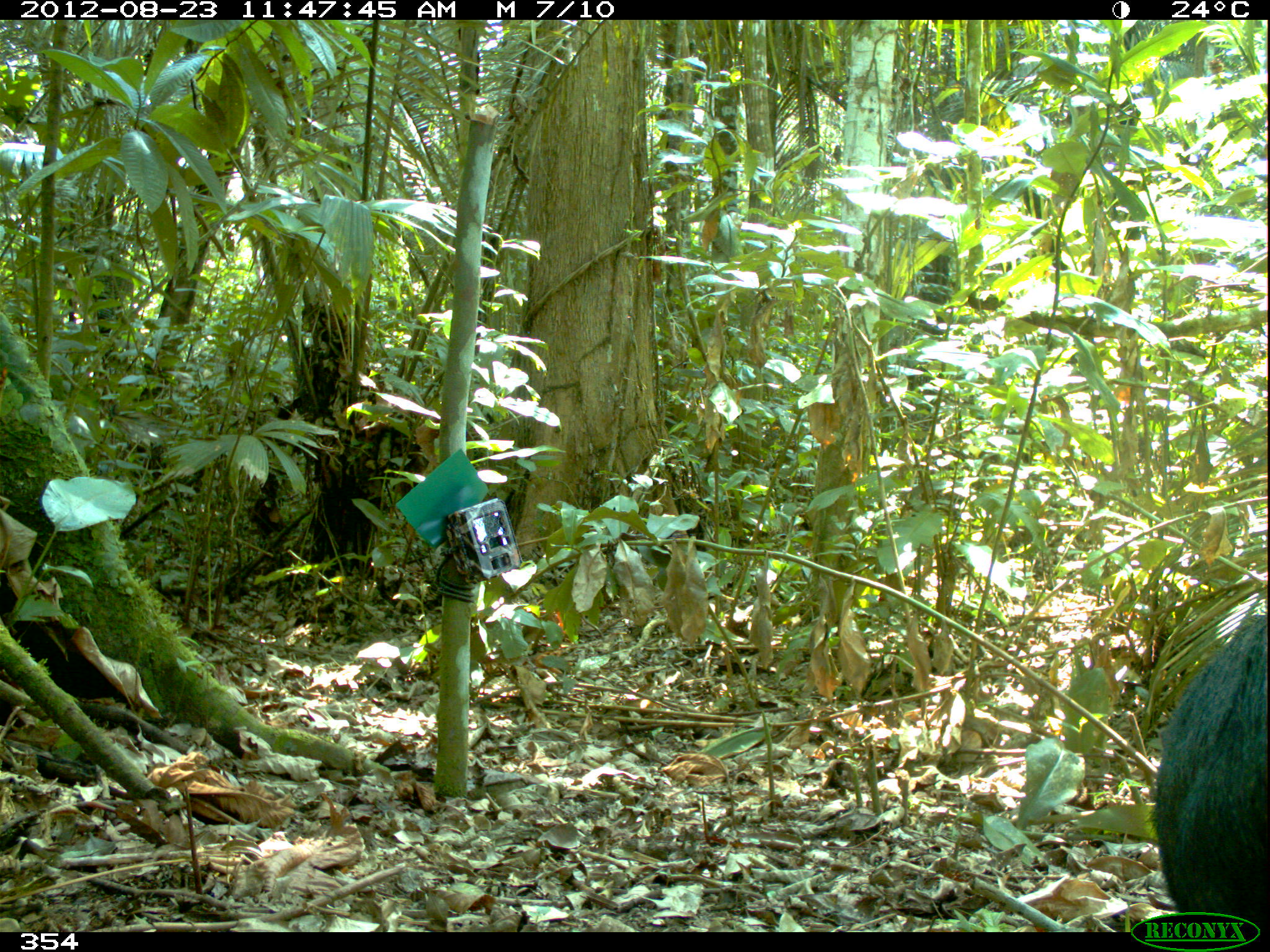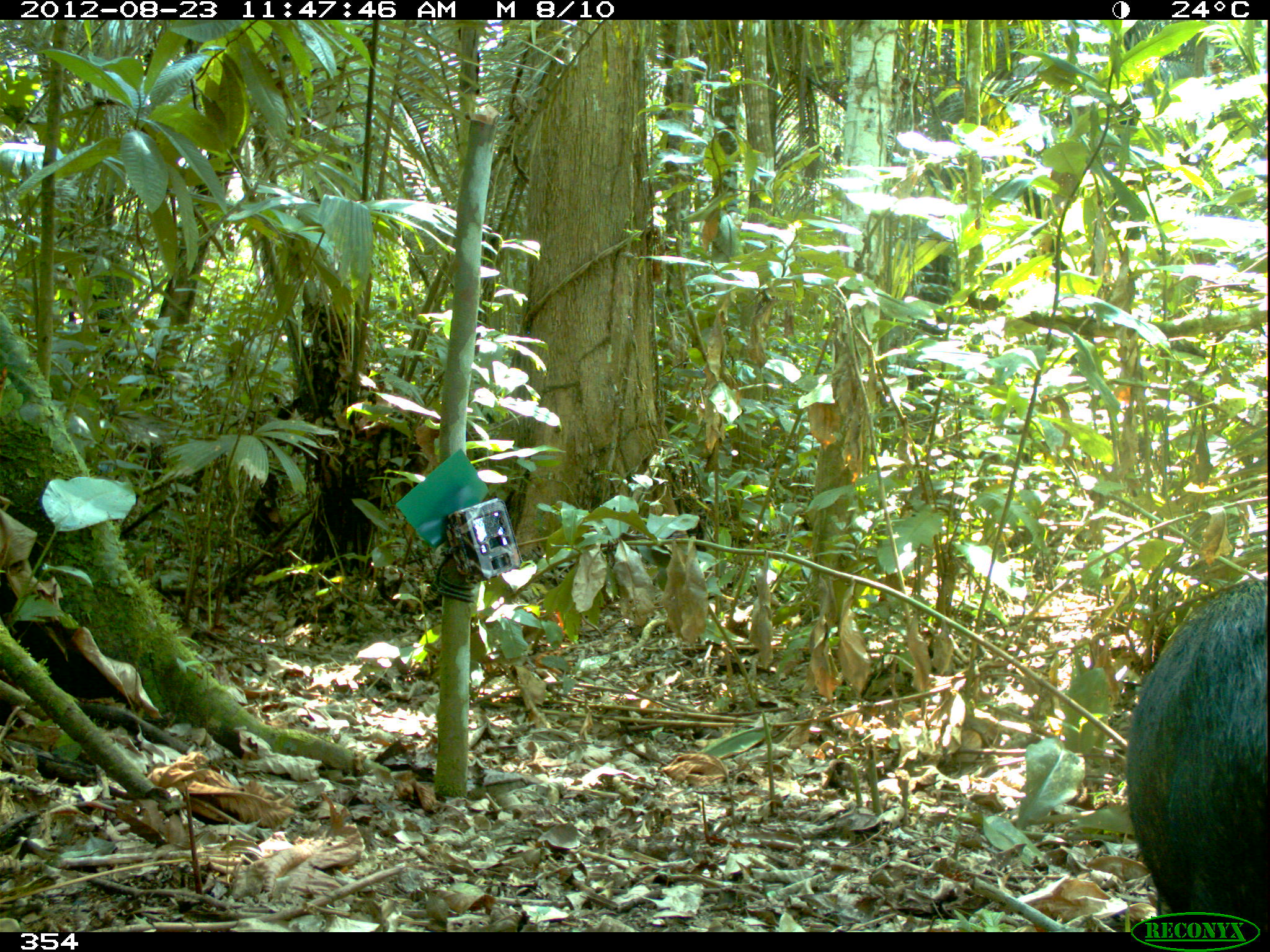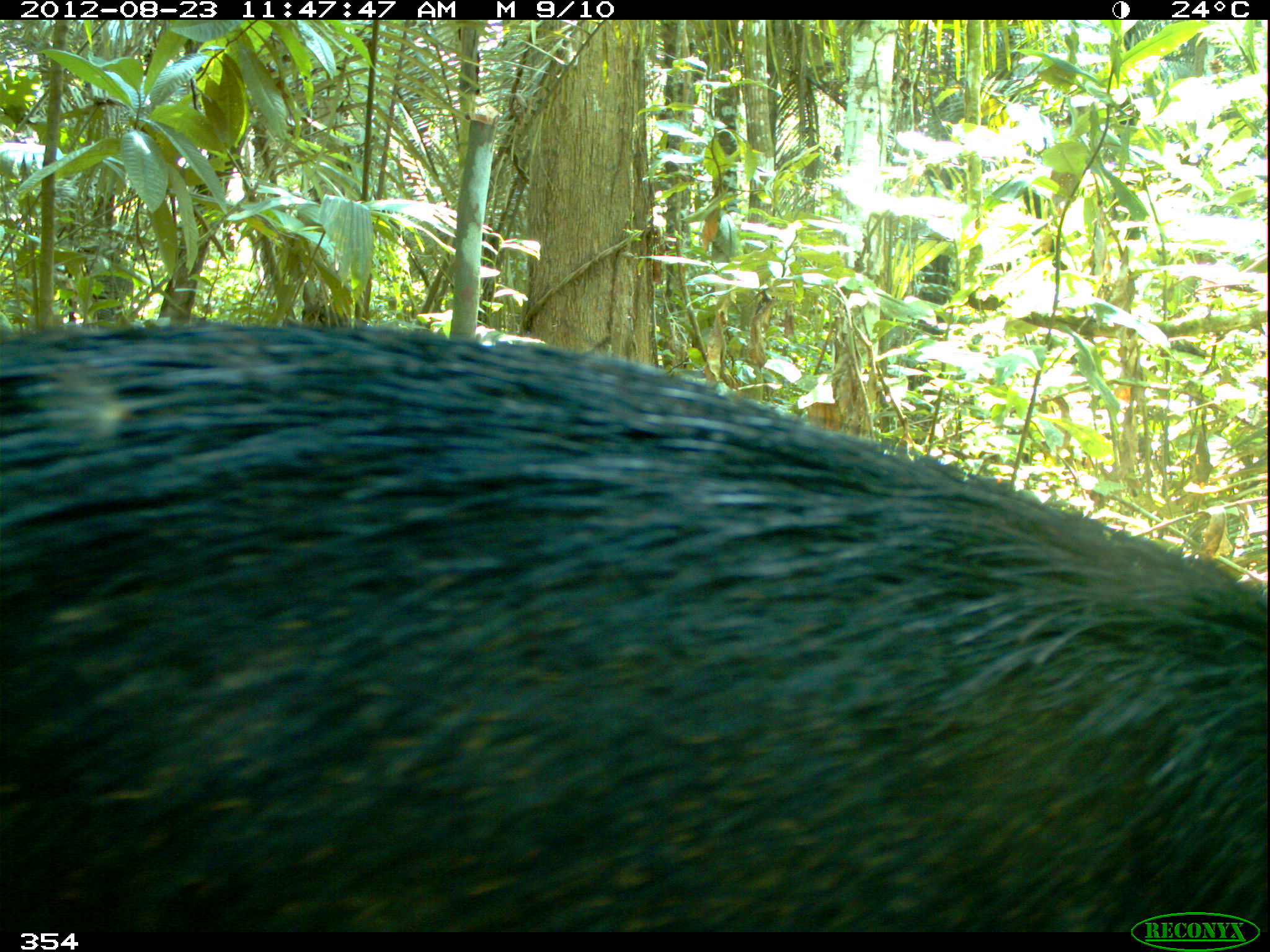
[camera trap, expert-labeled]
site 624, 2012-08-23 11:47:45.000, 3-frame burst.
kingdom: Animalia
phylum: Chordata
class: Mammalia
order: Artiodactyla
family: Tayassuidae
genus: Tayassu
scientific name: Tayassu pecari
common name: white-lipped peccary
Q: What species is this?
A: Tayassu pecari (white-lipped peccary).